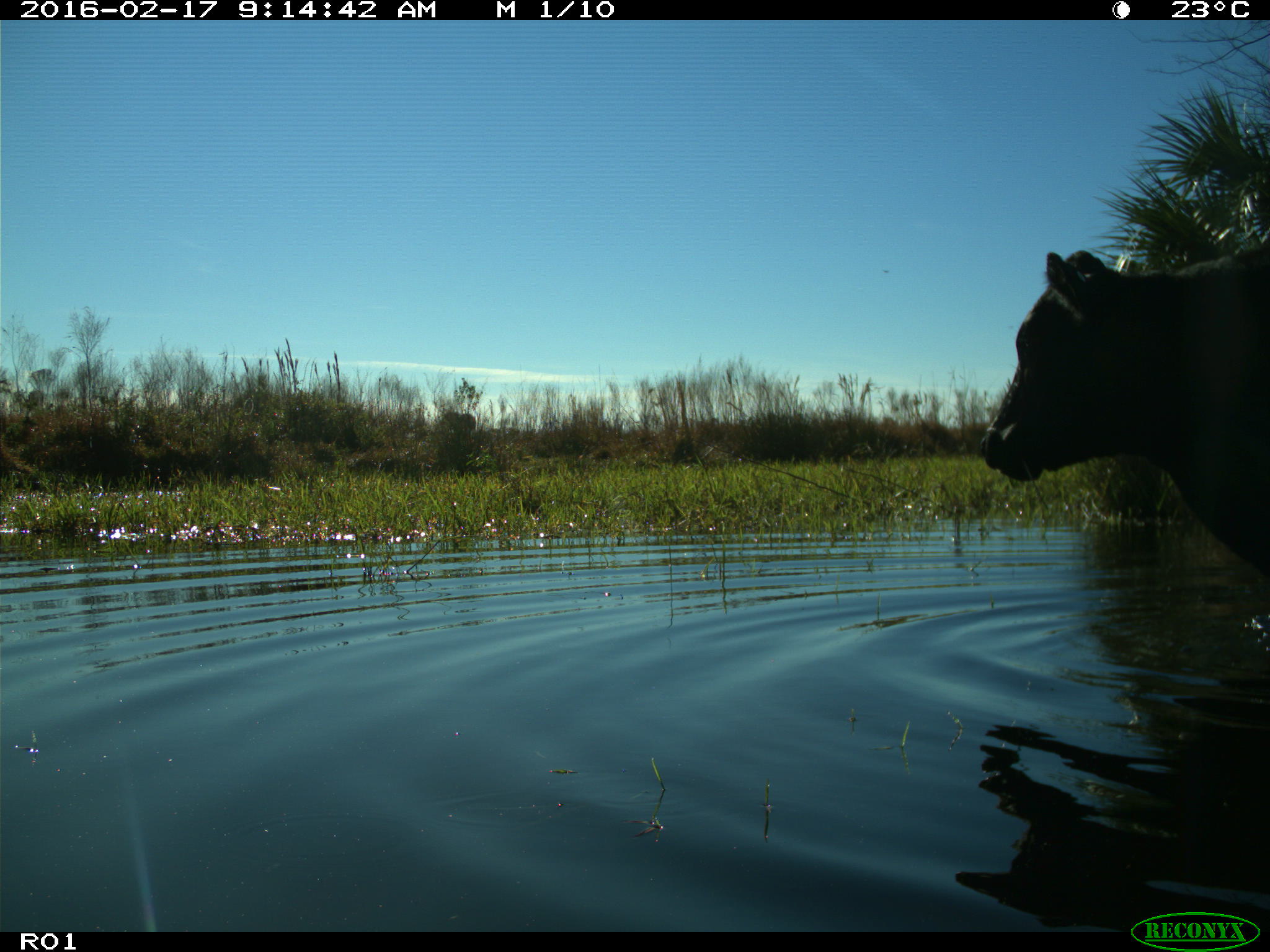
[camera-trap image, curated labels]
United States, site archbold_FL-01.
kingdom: Animalia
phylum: Chordata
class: Mammalia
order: Artiodactyla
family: Bovidae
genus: Bos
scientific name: Bos taurus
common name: domestic cow